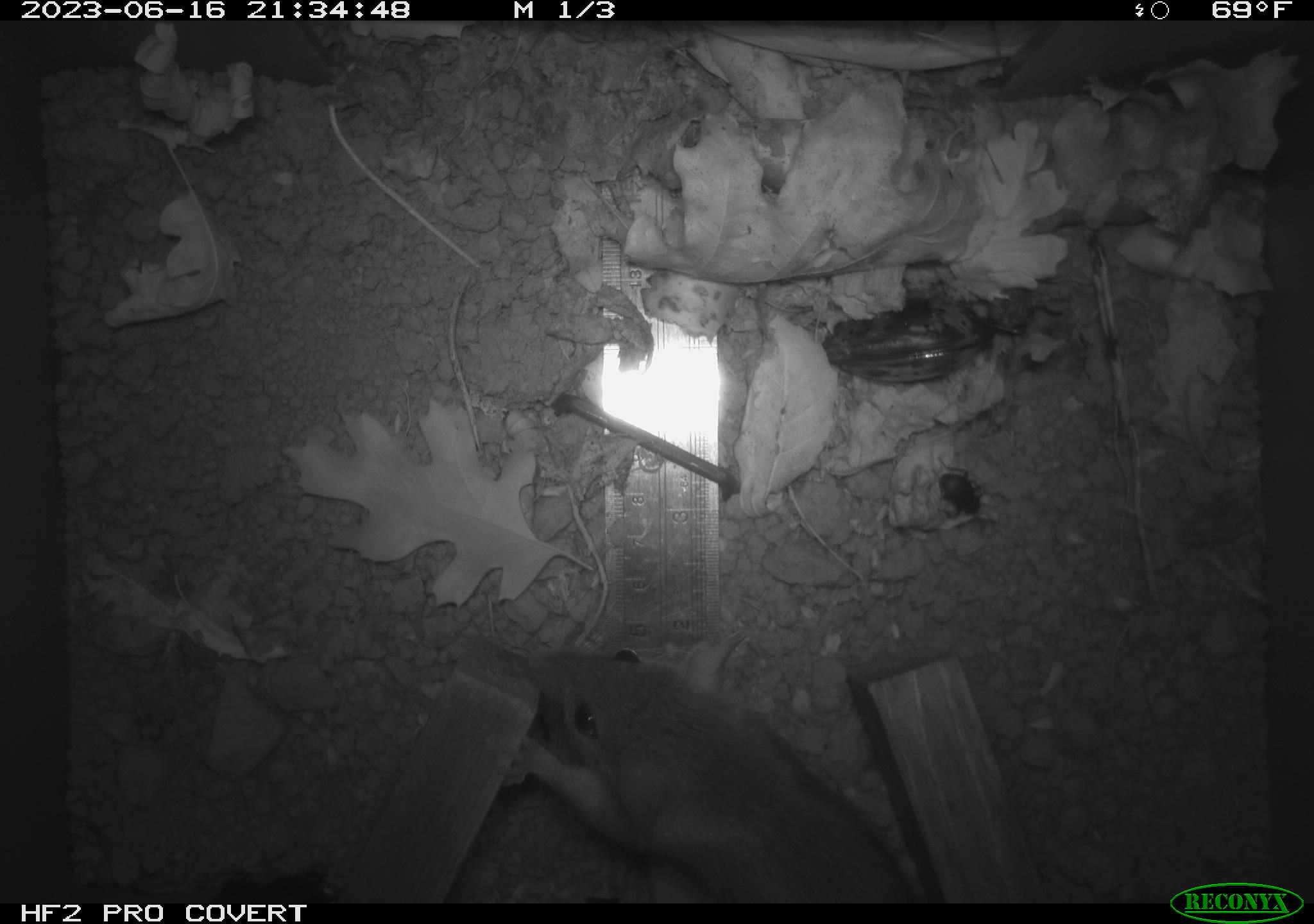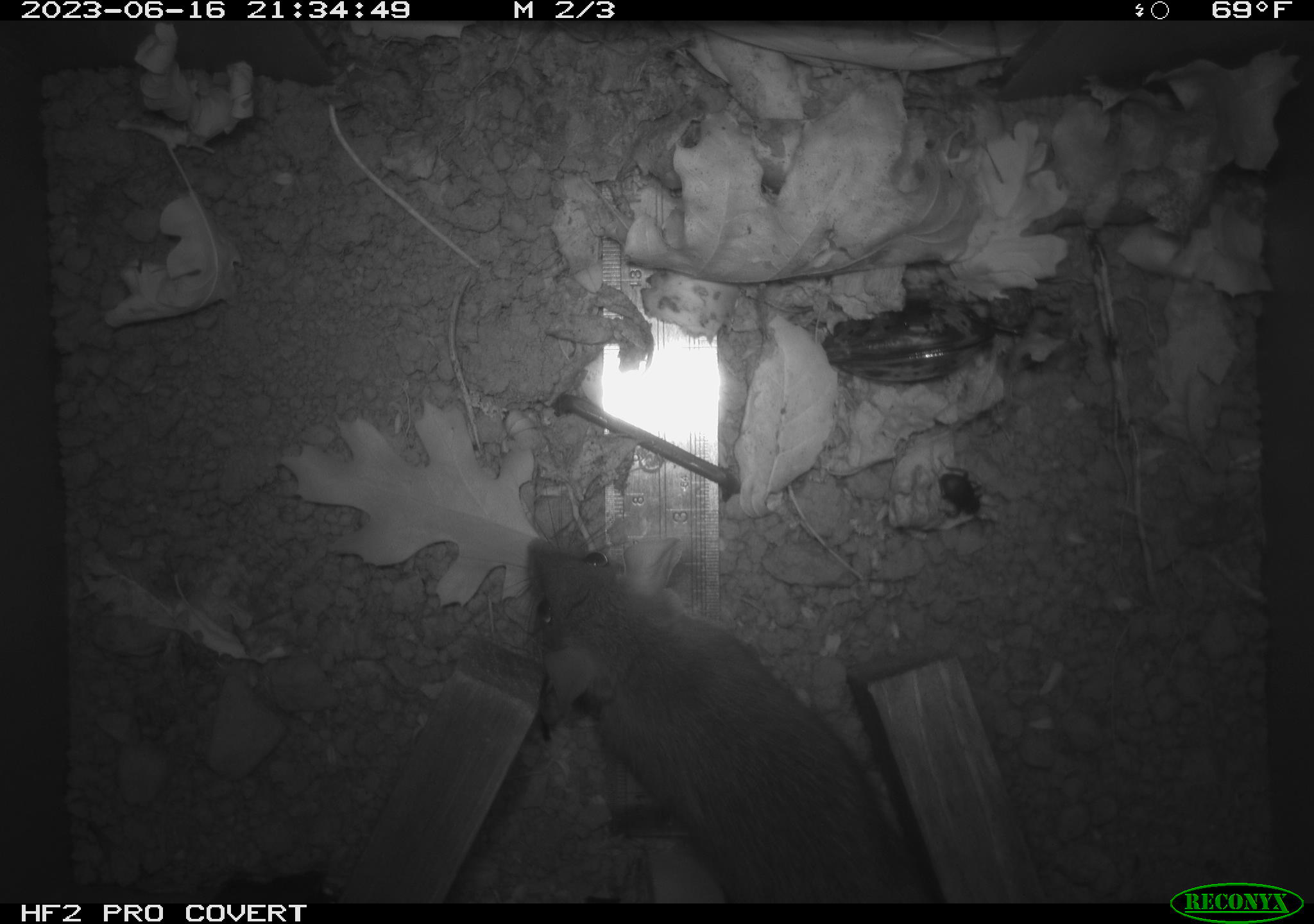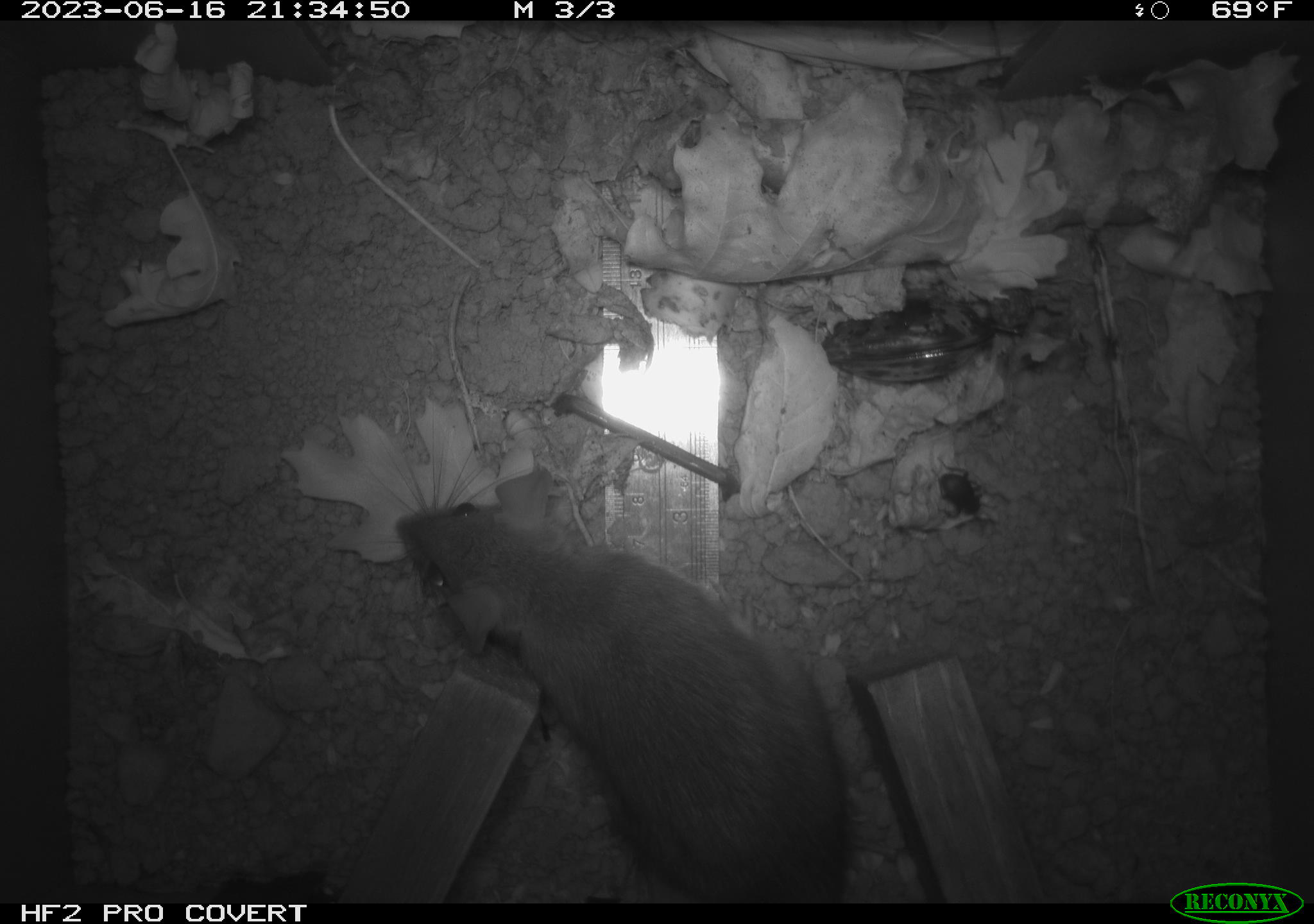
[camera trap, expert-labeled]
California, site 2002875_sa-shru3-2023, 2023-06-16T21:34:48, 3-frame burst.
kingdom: Animalia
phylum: Chordata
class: Mammalia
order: Rodentia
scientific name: Rodentia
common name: mouse species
Mouse species (Rodentia).